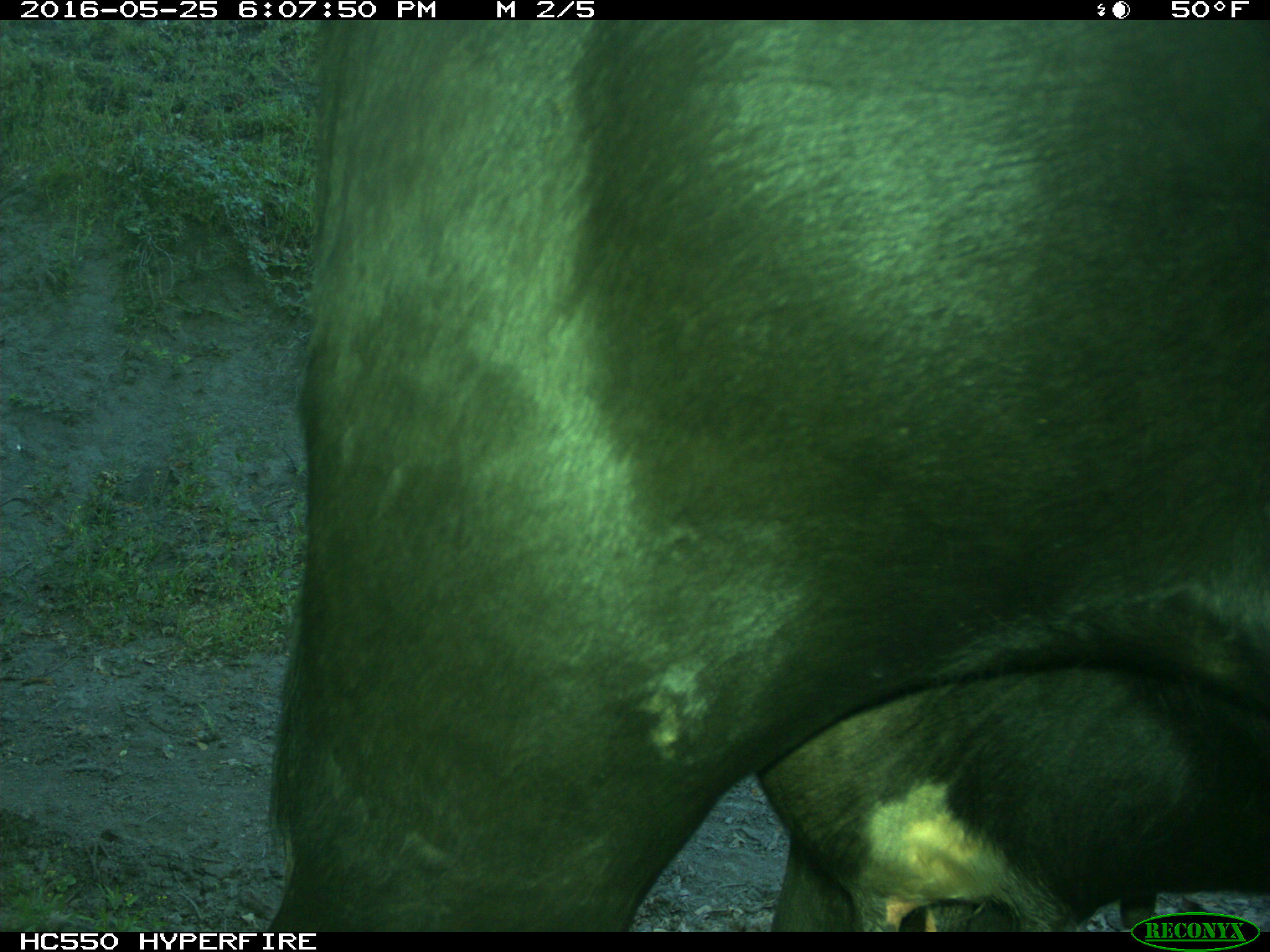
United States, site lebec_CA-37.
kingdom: Animalia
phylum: Chordata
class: Mammalia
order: Artiodactyla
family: Bovidae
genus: Bos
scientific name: Bos taurus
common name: domestic cow